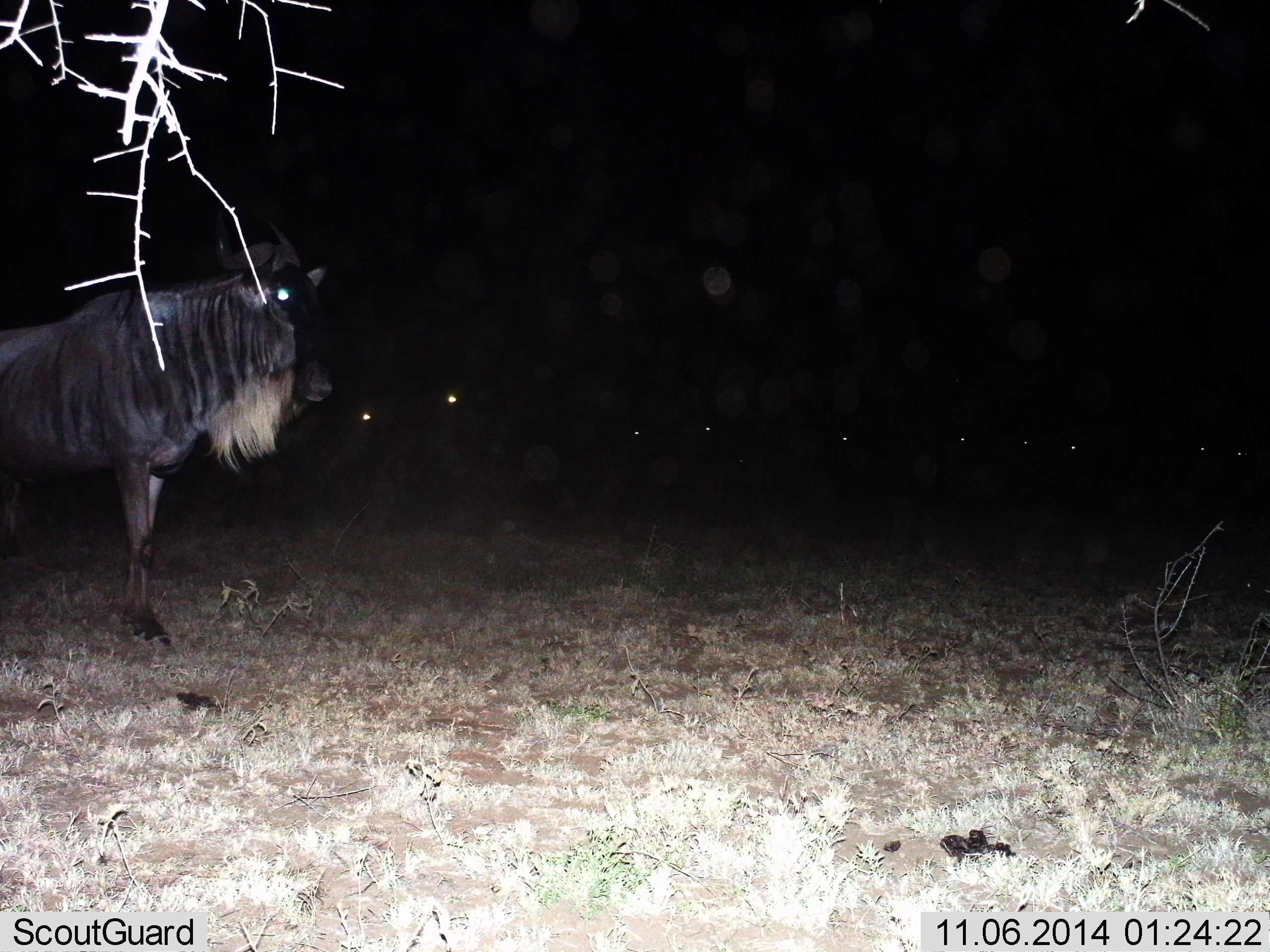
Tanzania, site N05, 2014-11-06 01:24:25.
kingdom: Animalia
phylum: Chordata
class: Mammalia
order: Artiodactyla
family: Bovidae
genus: Connochaetes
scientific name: Connochaetes taurinus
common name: blue wildebeest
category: wildebeest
Wildebeest (blue wildebeest) (Connochaetes taurinus), count 1. Behavior (volunteer vote fractions): standing 90%, resting 0%, moving 10%, interacting 0%. Young present (vote fraction): 0%. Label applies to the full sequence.